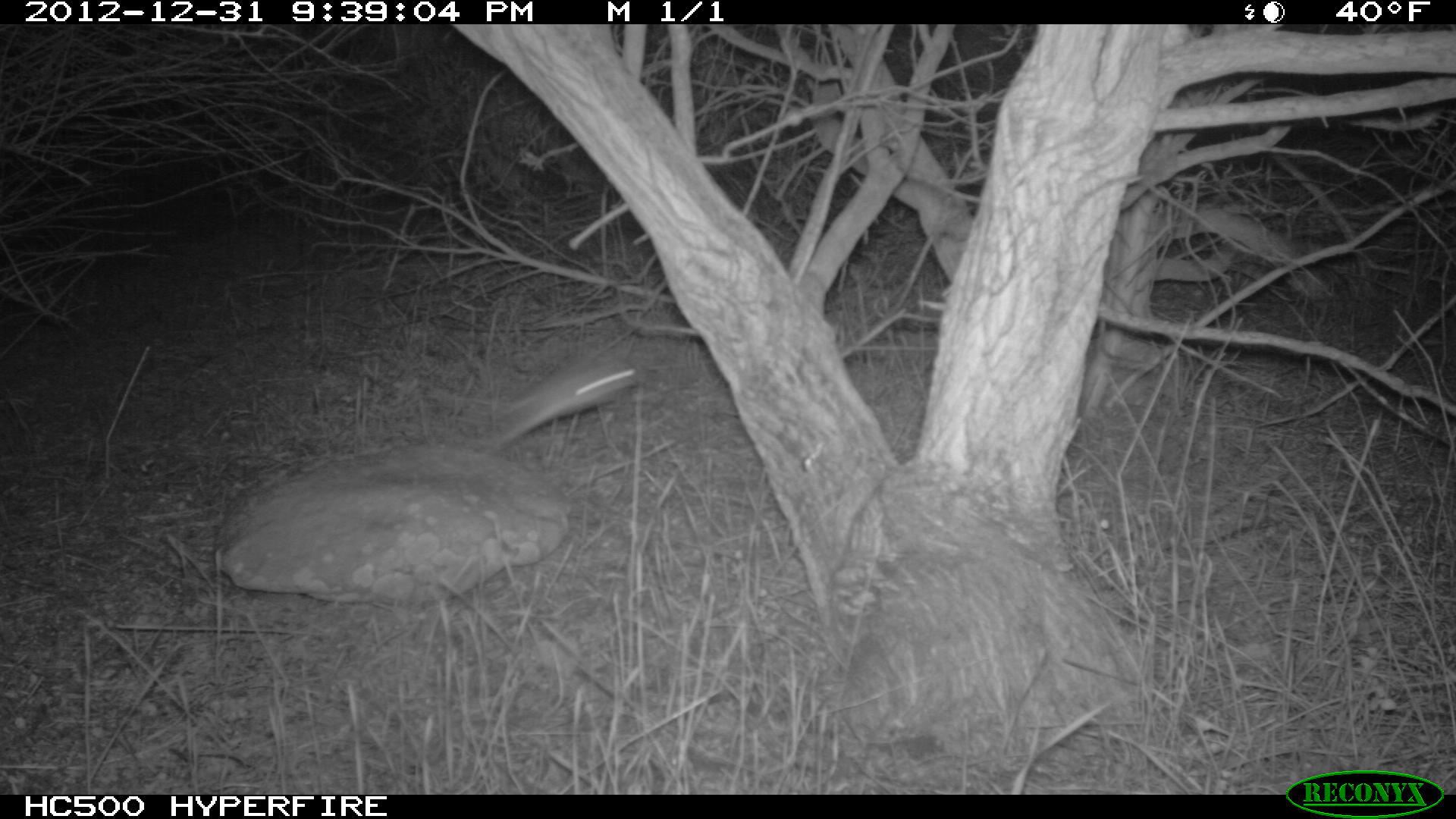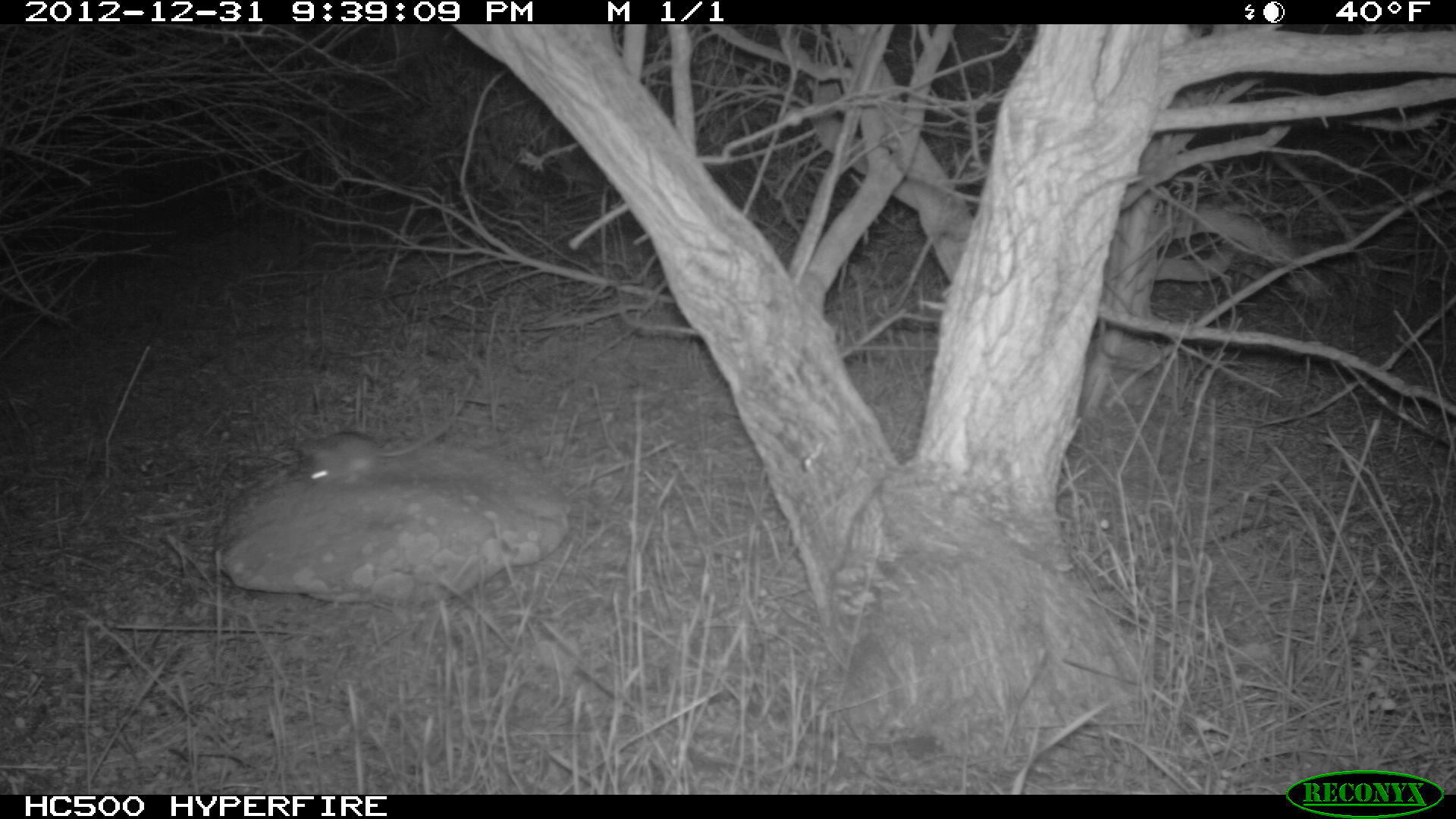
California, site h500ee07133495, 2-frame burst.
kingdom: Animalia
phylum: Chordata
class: Mammalia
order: Rodentia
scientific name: Rodentia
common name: rodent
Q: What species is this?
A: Rodent (Rodentia).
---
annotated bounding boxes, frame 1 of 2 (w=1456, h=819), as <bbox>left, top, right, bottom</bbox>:
rodent: <bbox>484, 351, 643, 456</bbox>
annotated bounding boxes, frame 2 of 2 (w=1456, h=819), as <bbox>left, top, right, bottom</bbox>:
rodent: <bbox>307, 420, 450, 486</bbox>